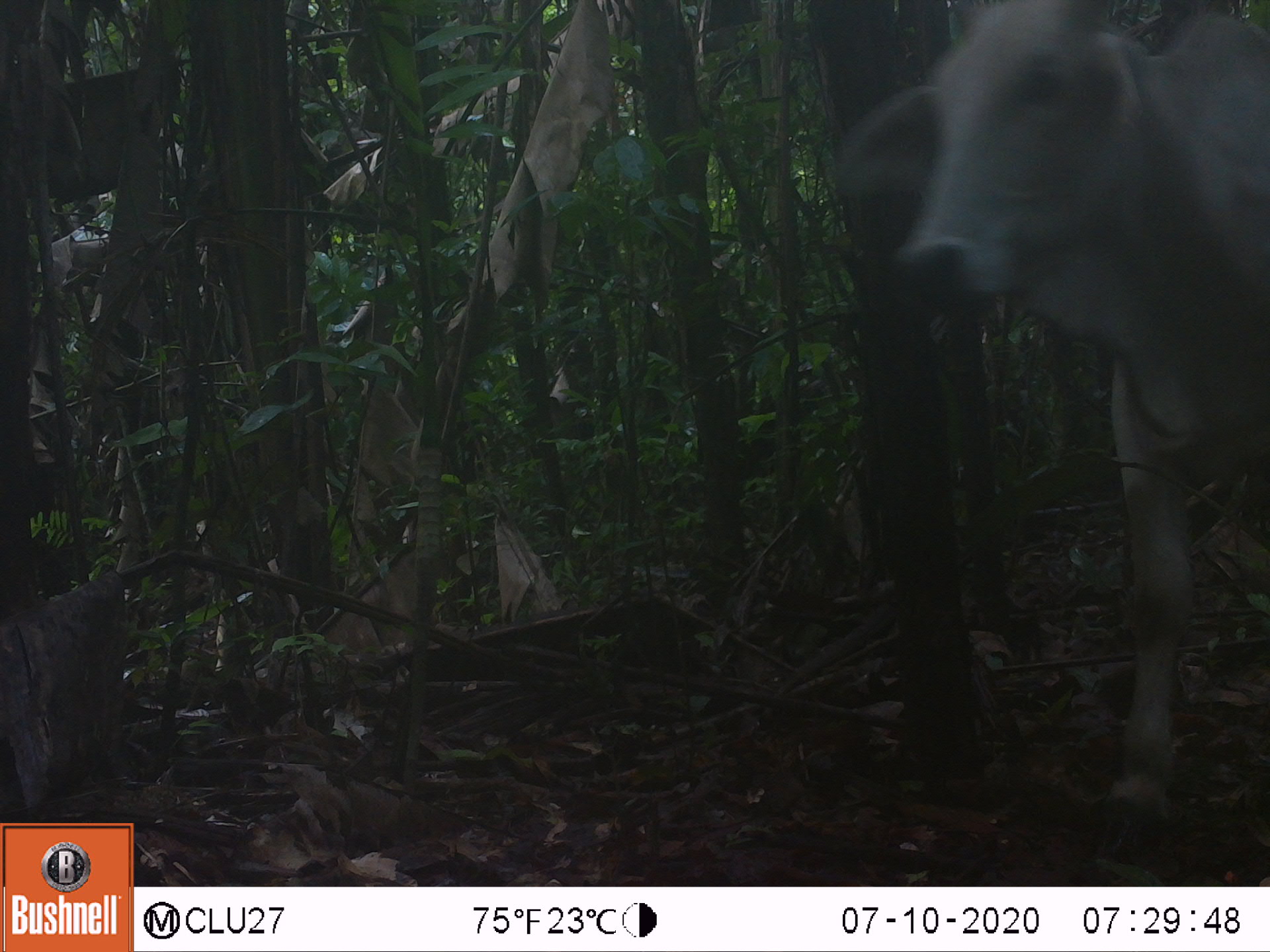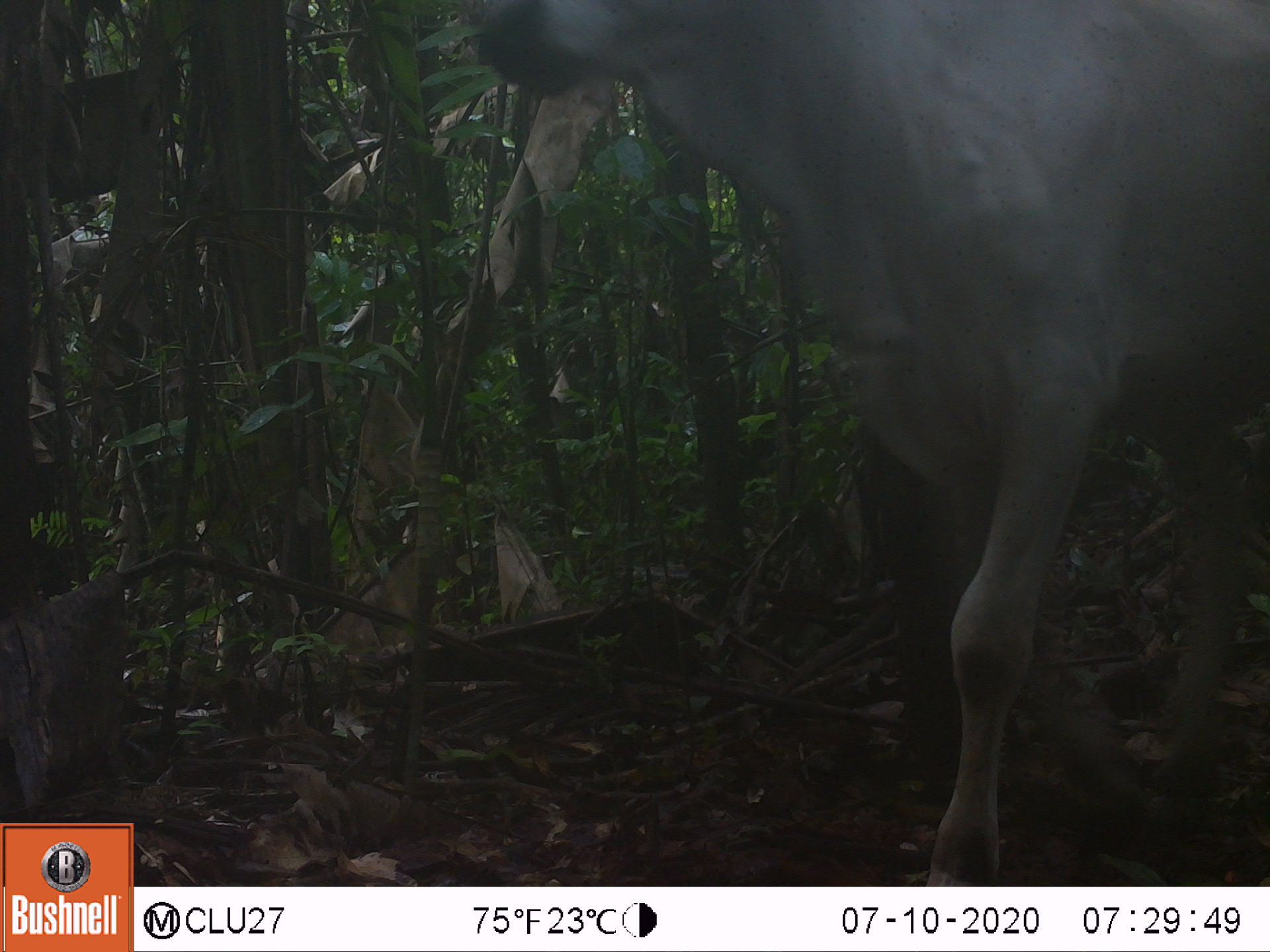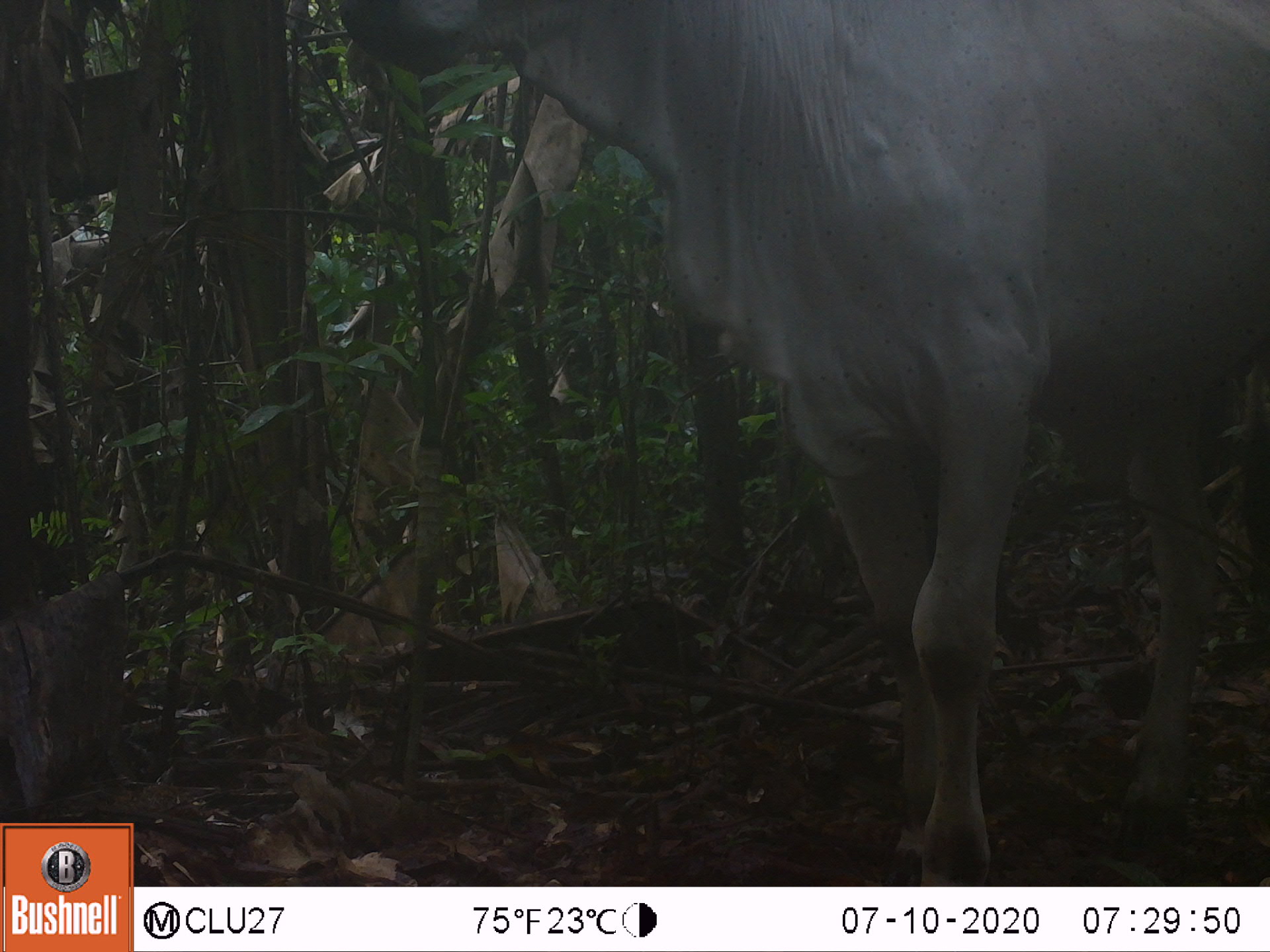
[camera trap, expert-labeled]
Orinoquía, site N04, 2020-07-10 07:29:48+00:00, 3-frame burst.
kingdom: Animalia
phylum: Chordata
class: Mammalia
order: Artiodactyla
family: Bovidae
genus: Bos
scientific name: Bos taurus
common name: cow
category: cattle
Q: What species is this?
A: Cattle (cow) (Bos taurus).